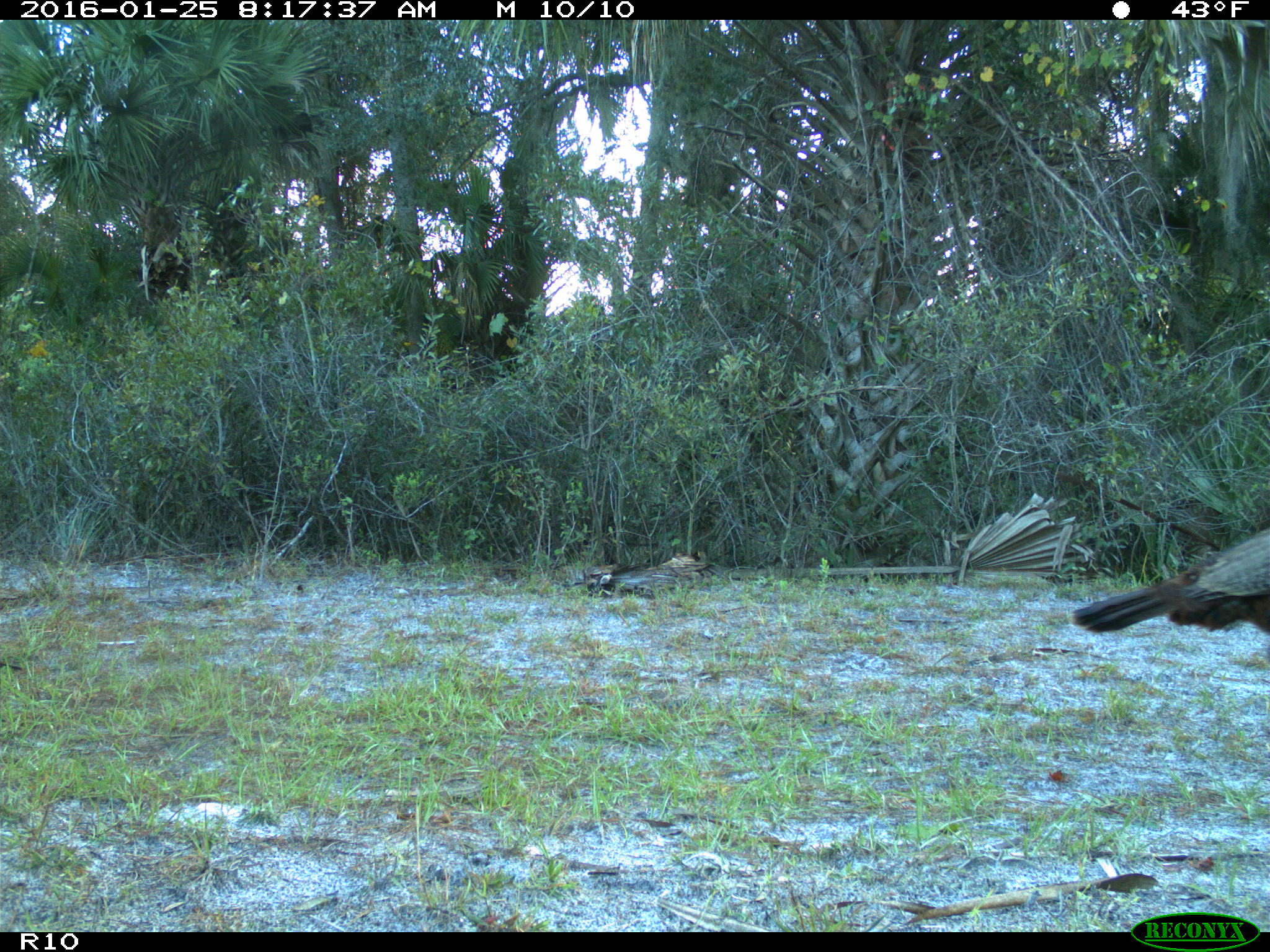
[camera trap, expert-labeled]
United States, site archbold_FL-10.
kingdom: Animalia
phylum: Chordata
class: Aves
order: Galliformes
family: Phasianidae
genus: Meleagris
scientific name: Meleagris gallopavo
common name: wild turkey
Meleagris gallopavo (wild turkey).